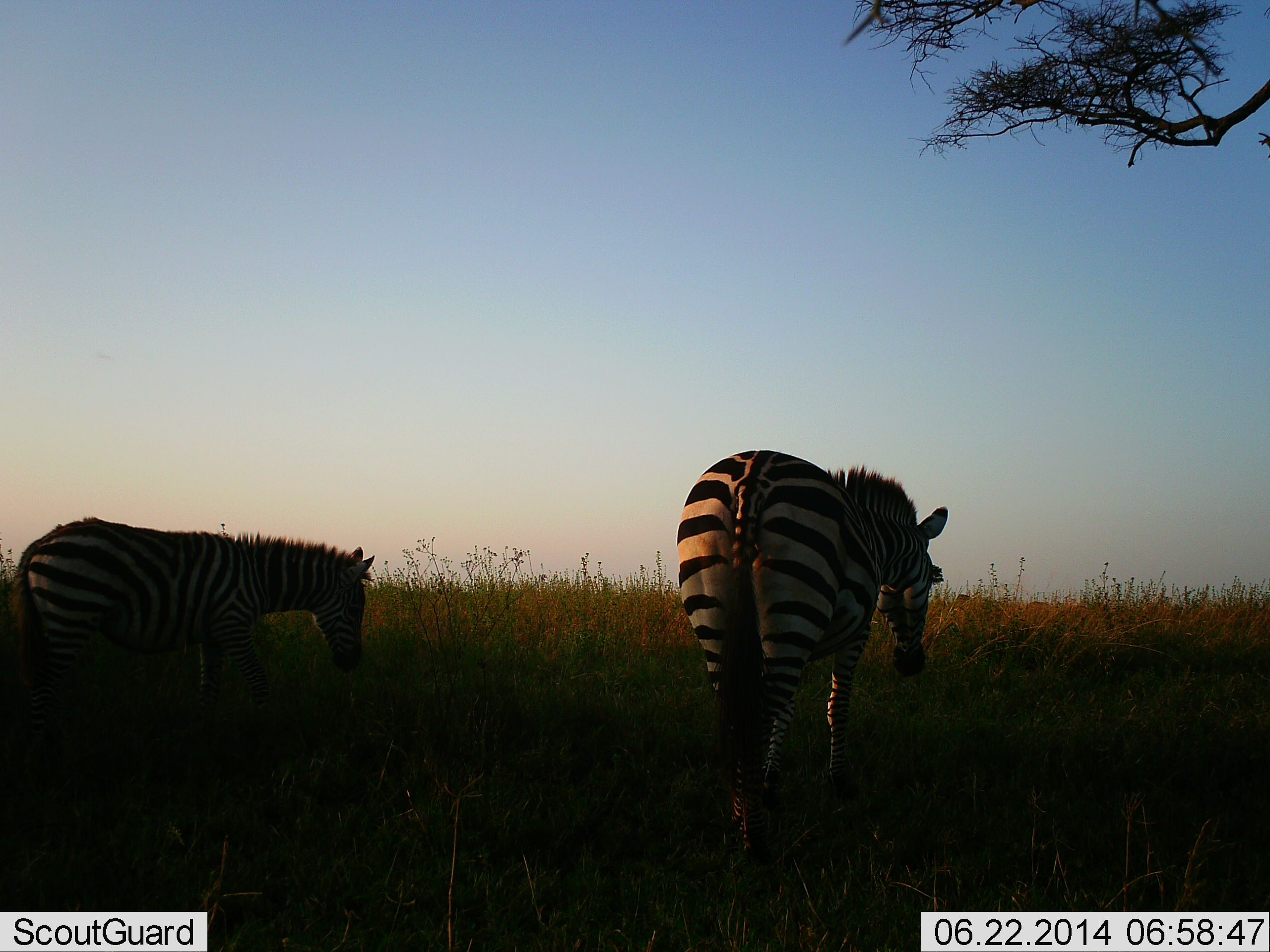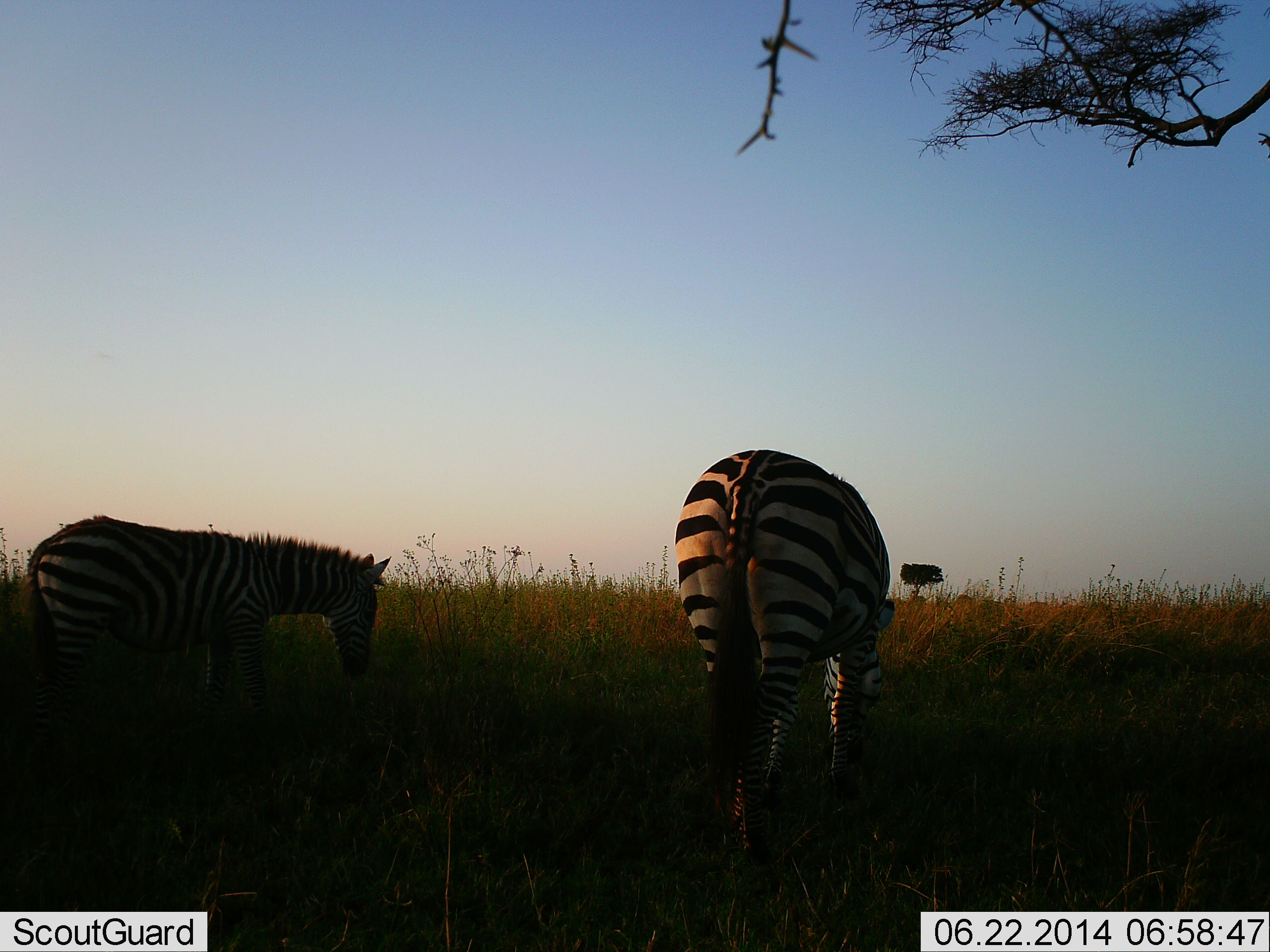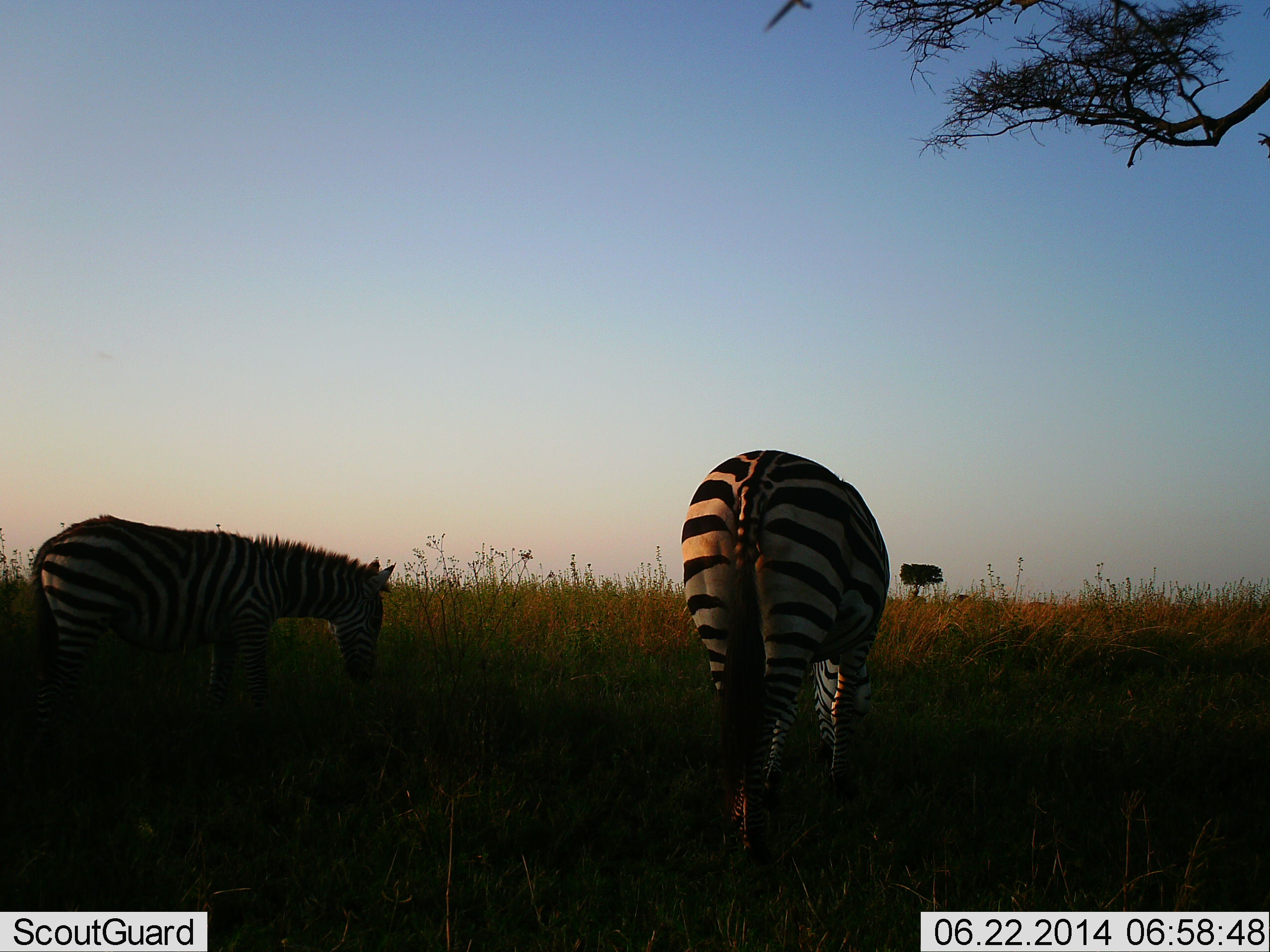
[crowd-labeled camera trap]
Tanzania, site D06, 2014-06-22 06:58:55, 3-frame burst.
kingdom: Animalia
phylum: Chordata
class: Mammalia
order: Perissodactyla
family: Equidae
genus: Equus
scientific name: Equus quagga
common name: plains zebra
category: zebra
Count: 2.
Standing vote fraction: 30%.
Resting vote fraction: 0%.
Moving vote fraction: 0%.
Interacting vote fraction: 0%.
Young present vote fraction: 0%.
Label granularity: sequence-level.